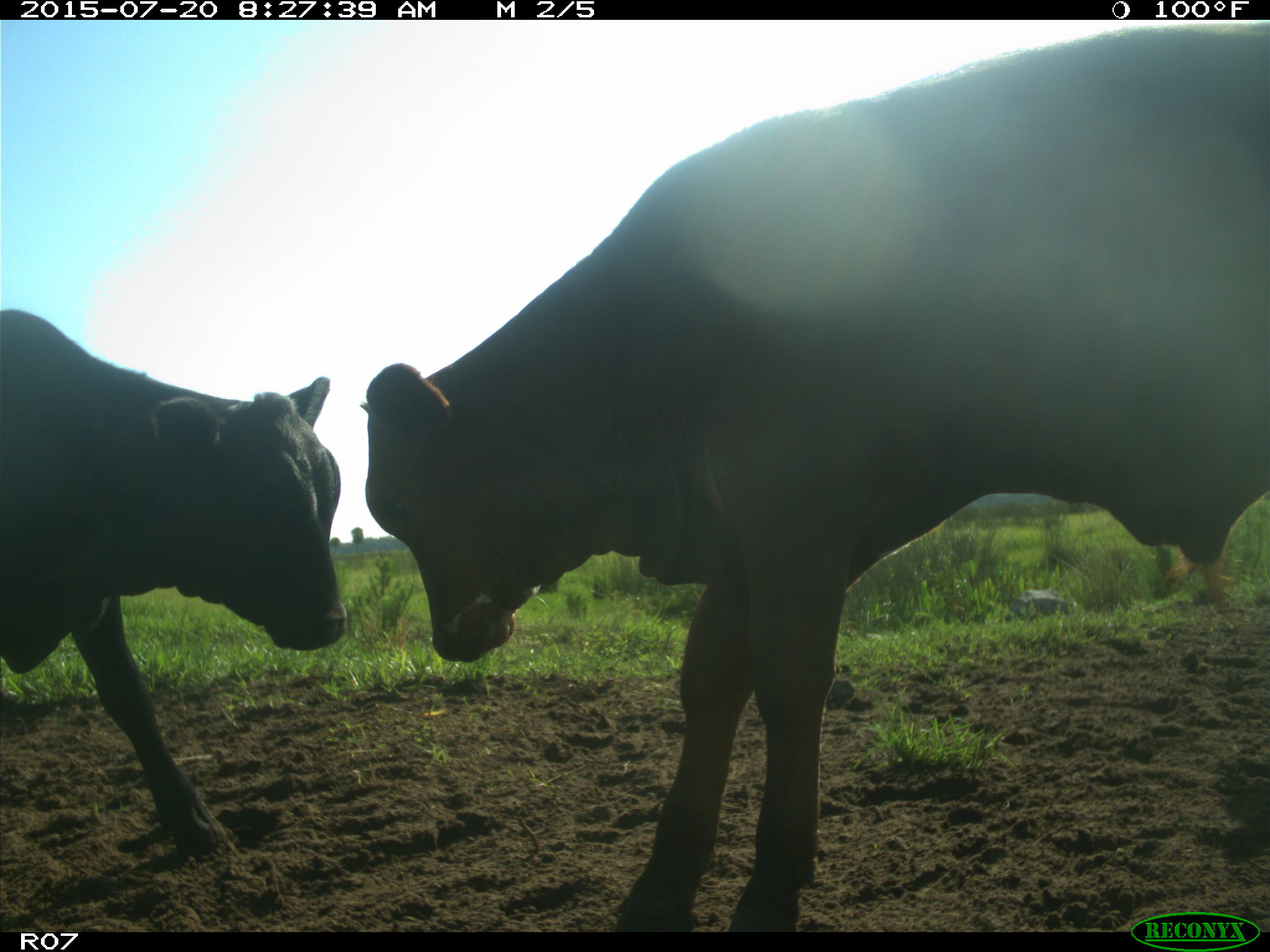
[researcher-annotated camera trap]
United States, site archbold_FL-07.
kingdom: Animalia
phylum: Chordata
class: Mammalia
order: Artiodactyla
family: Bovidae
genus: Bos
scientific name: Bos taurus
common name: domestic cow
Bos taurus (domestic cow).